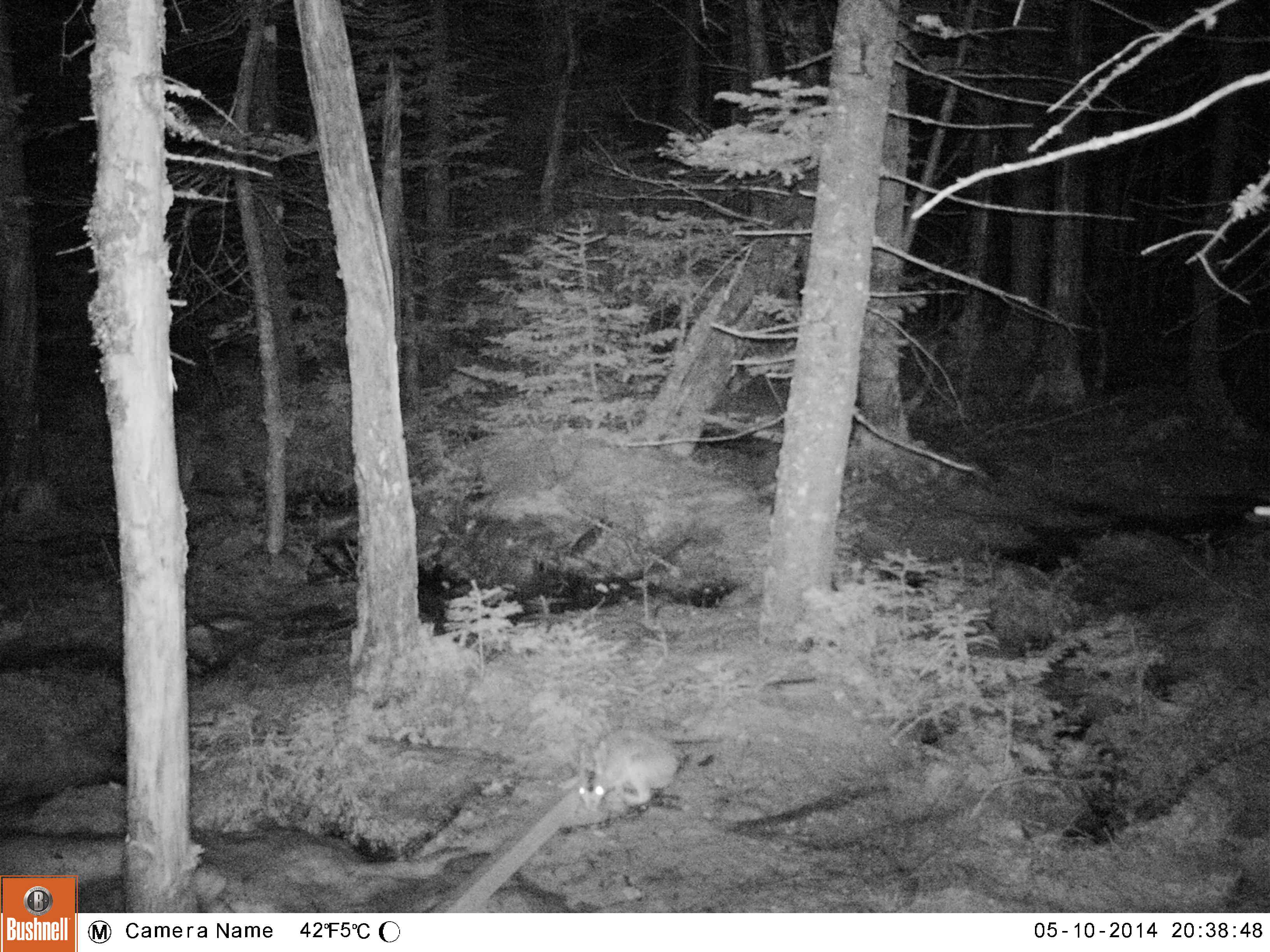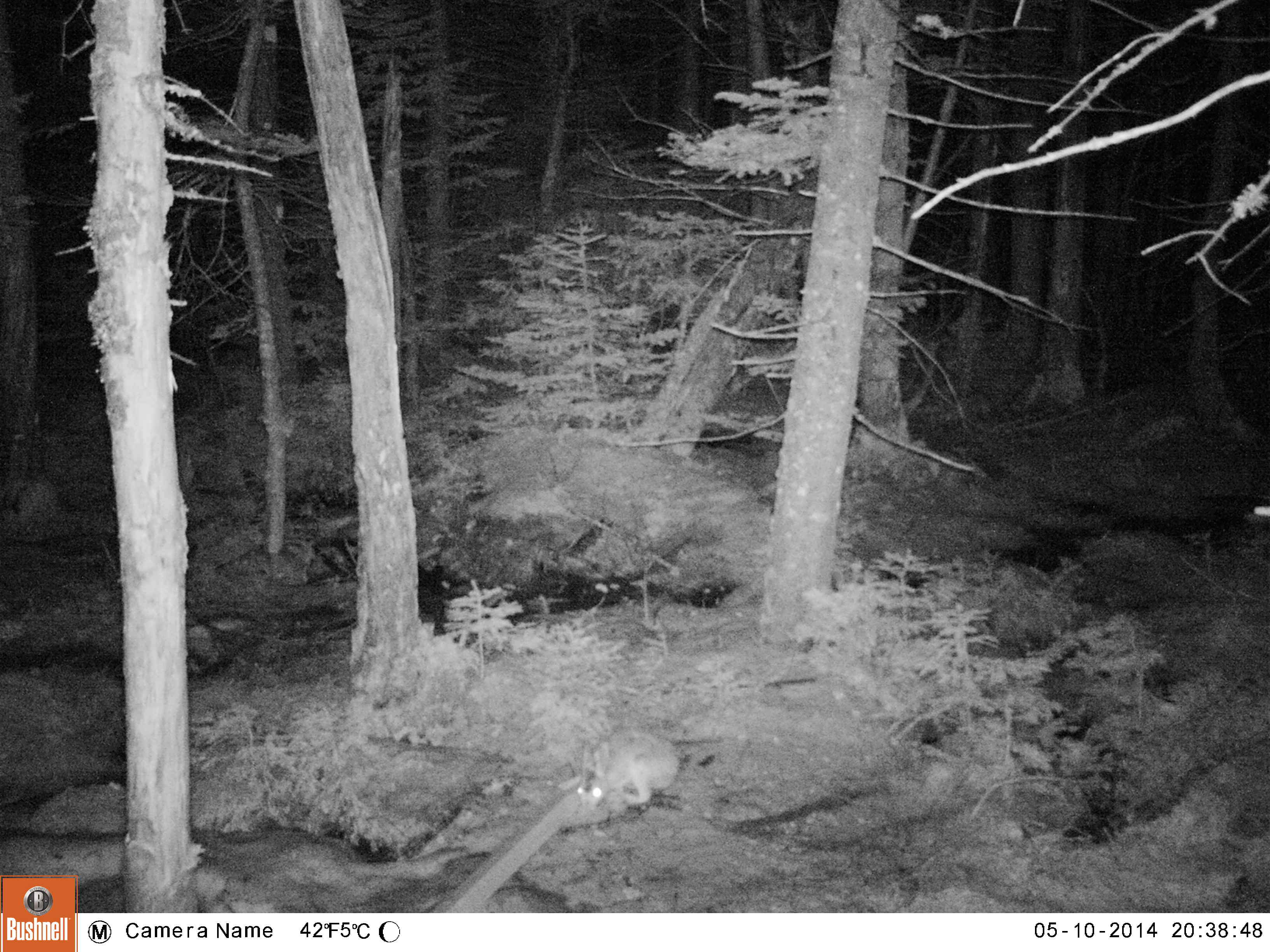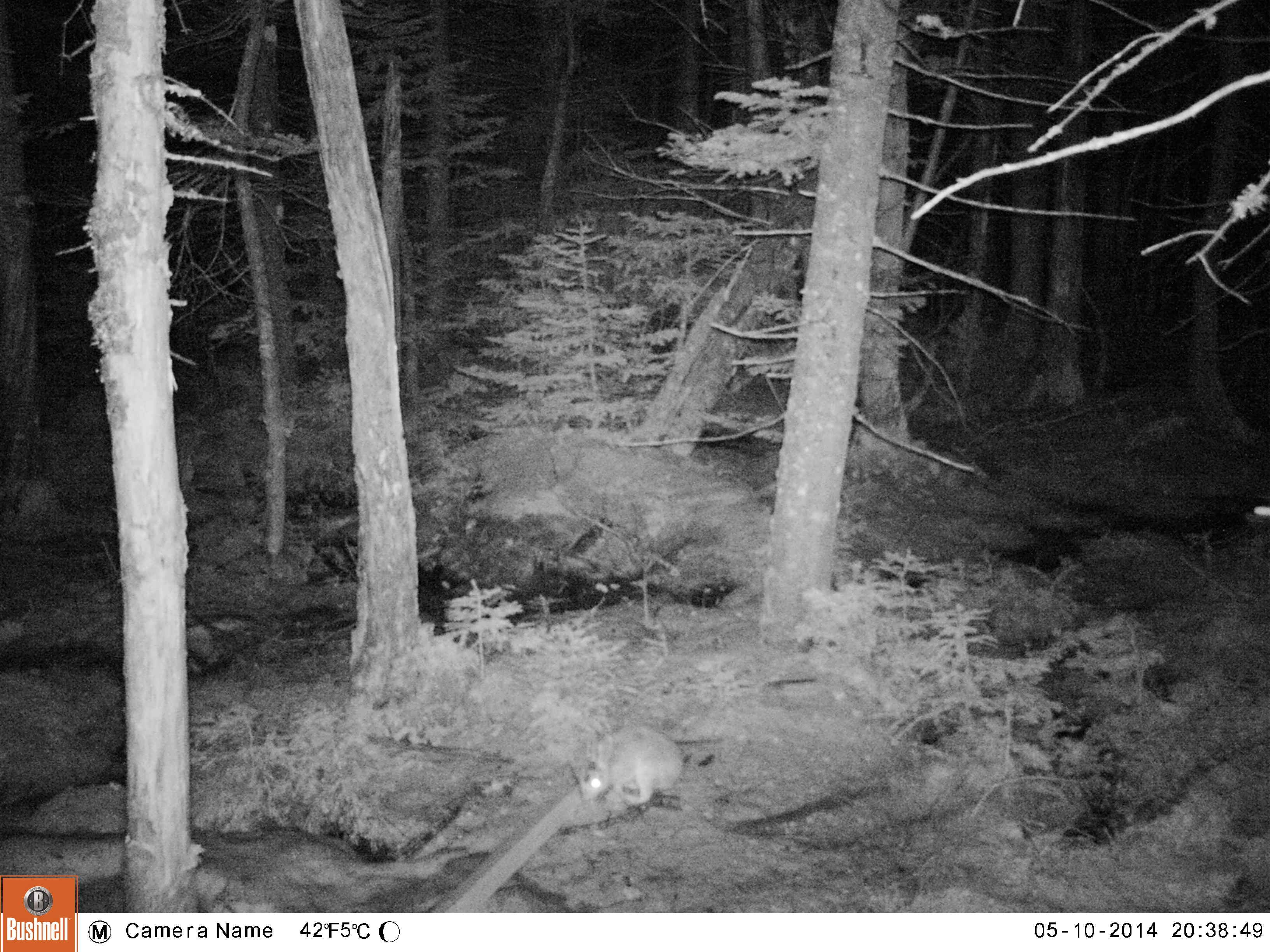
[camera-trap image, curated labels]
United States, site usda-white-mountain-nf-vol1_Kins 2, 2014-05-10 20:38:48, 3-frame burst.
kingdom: Animalia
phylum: Chordata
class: Mammalia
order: Lagomorpha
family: Leporidae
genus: Lepus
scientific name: Lepus americanus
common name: snowshoe hare